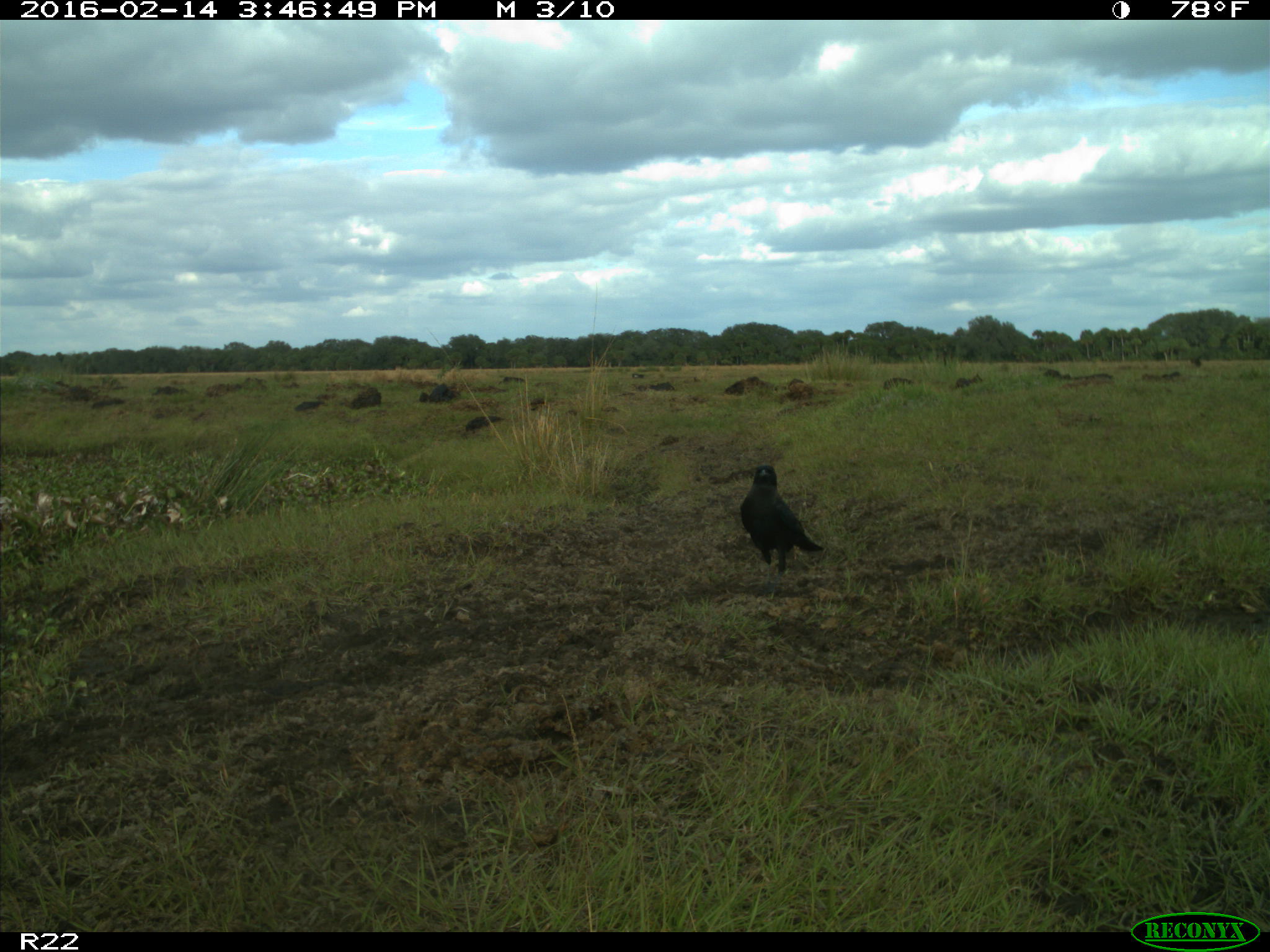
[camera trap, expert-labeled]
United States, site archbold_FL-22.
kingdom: Animalia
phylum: Chordata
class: Mammalia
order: Artiodactyla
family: Bovidae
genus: Bos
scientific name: Bos taurus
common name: domestic cow